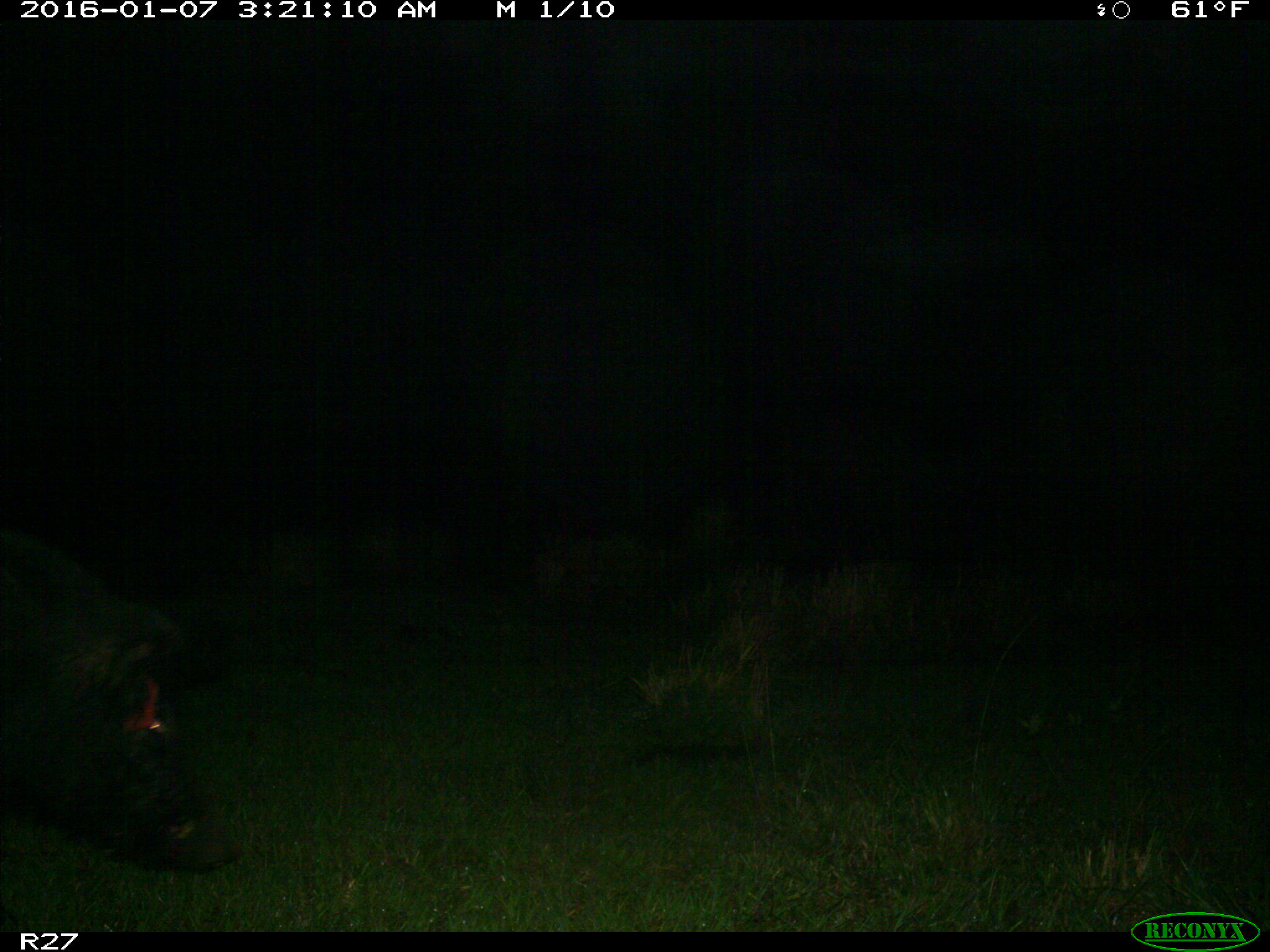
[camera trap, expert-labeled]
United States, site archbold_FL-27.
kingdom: Animalia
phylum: Chordata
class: Mammalia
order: Artiodactyla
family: Suidae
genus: Sus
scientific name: Sus scrofa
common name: wild boar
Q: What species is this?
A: Sus scrofa (wild boar).